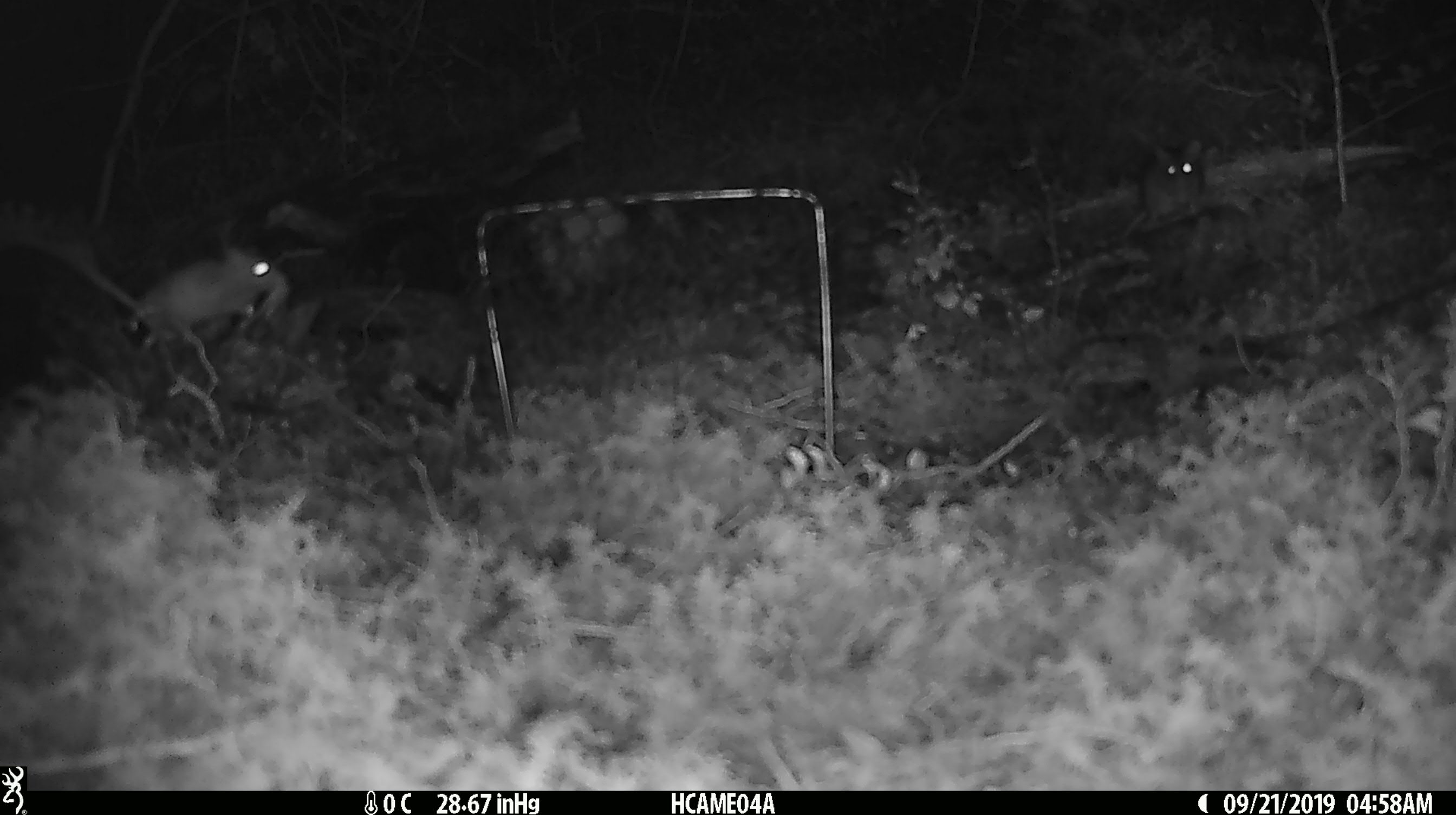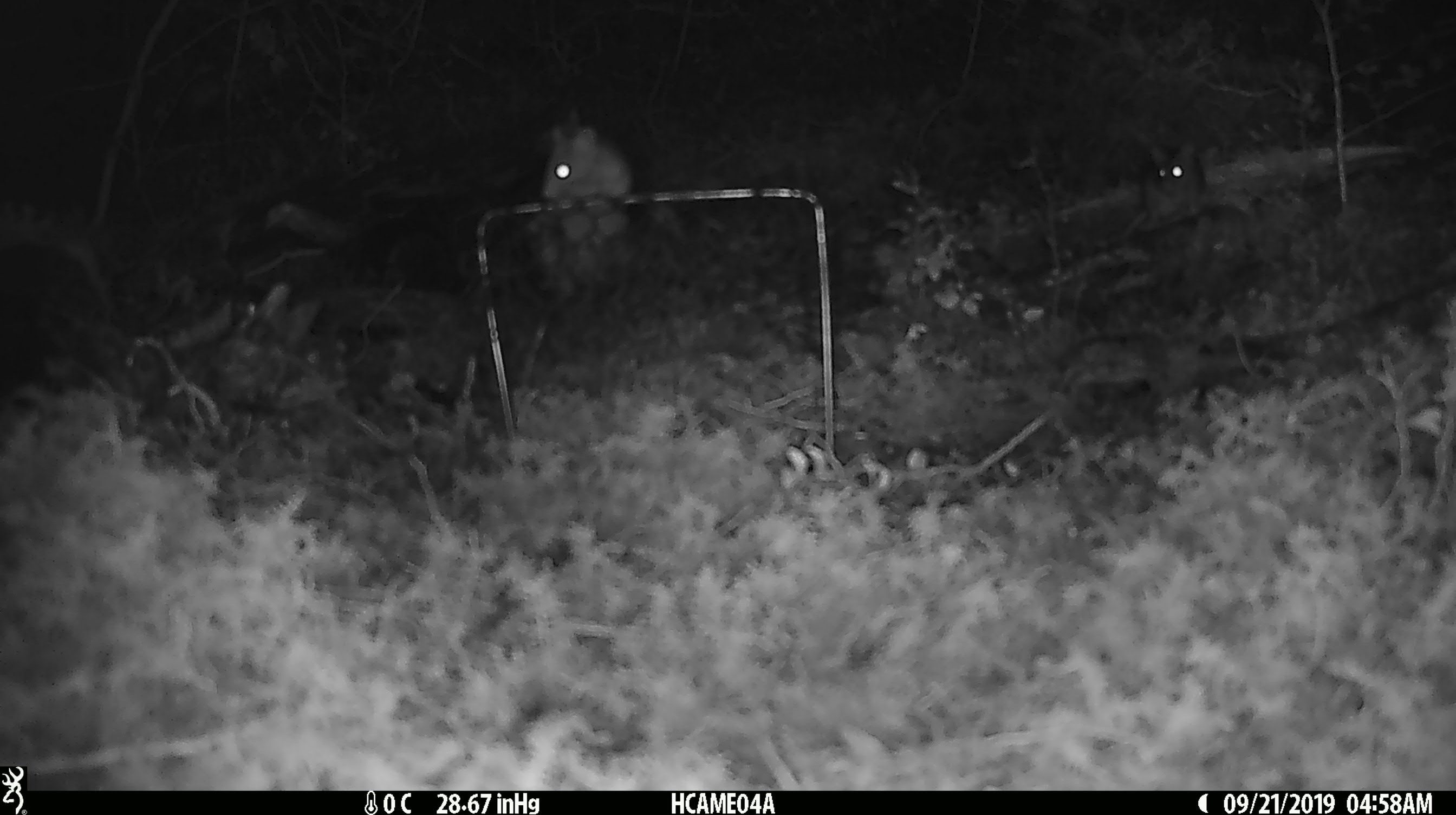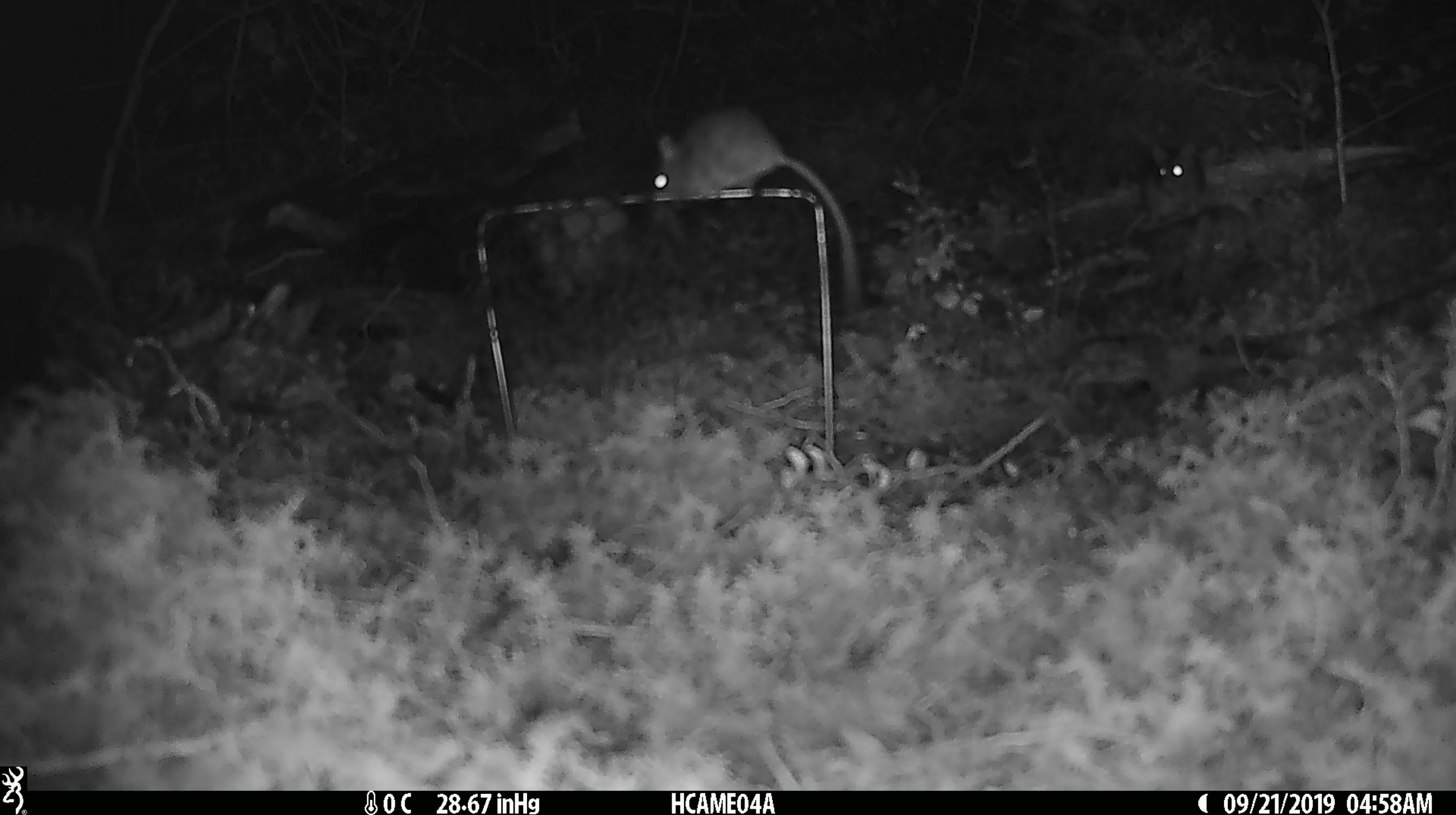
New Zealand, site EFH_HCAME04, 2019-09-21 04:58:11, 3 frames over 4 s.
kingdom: Animalia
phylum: Chordata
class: Mammalia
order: Rodentia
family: Muridae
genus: Mus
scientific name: Mus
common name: mouse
Mouse (Mus).